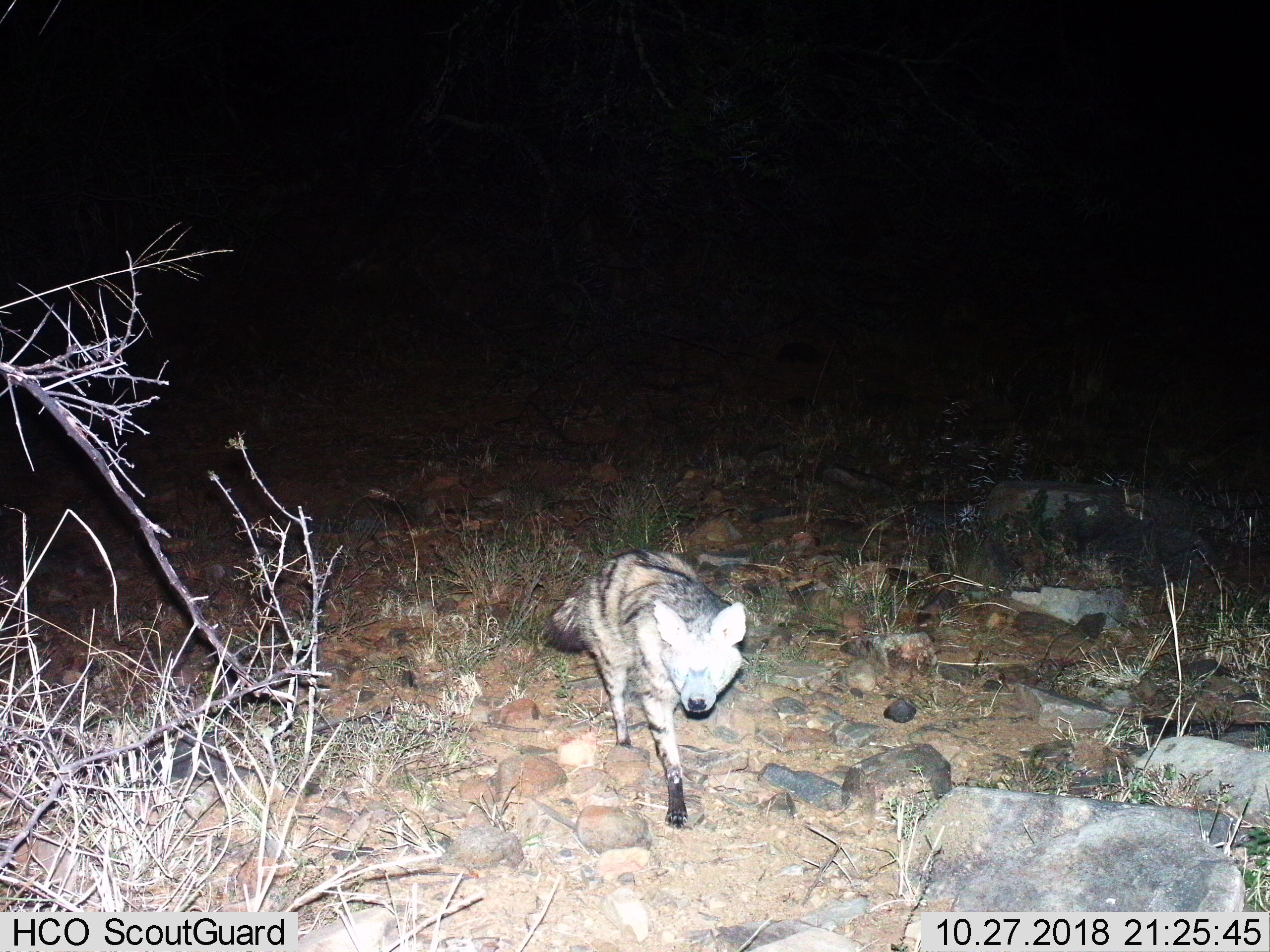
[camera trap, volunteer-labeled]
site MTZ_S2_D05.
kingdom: Animalia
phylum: Chordata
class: Mammalia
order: Carnivora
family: Hyaenidae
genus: Proteles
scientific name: Proteles cristatus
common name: aardwolf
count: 1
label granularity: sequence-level